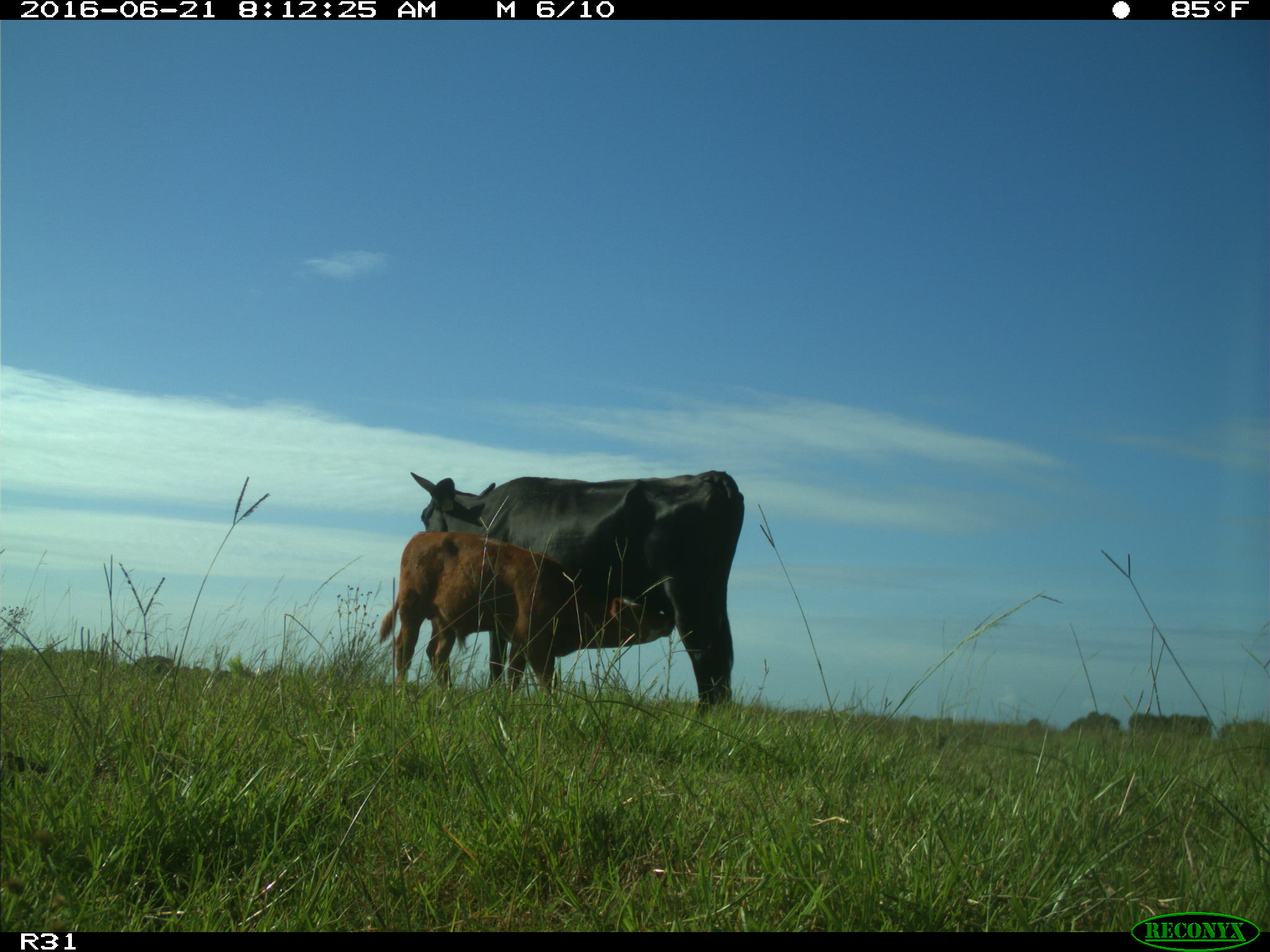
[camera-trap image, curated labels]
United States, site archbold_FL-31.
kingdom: Animalia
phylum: Chordata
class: Mammalia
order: Artiodactyla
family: Bovidae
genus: Bos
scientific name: Bos taurus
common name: domestic cow